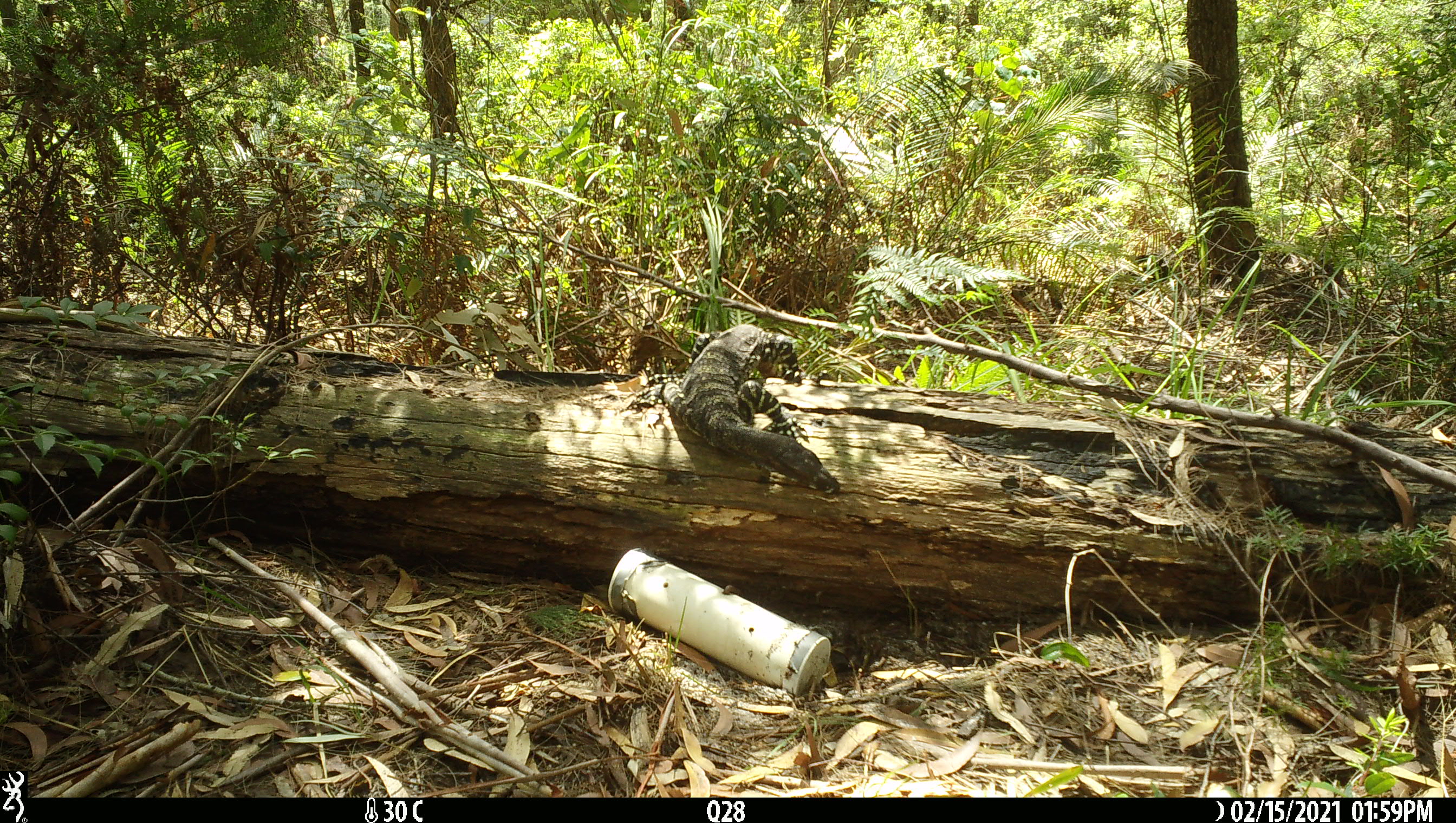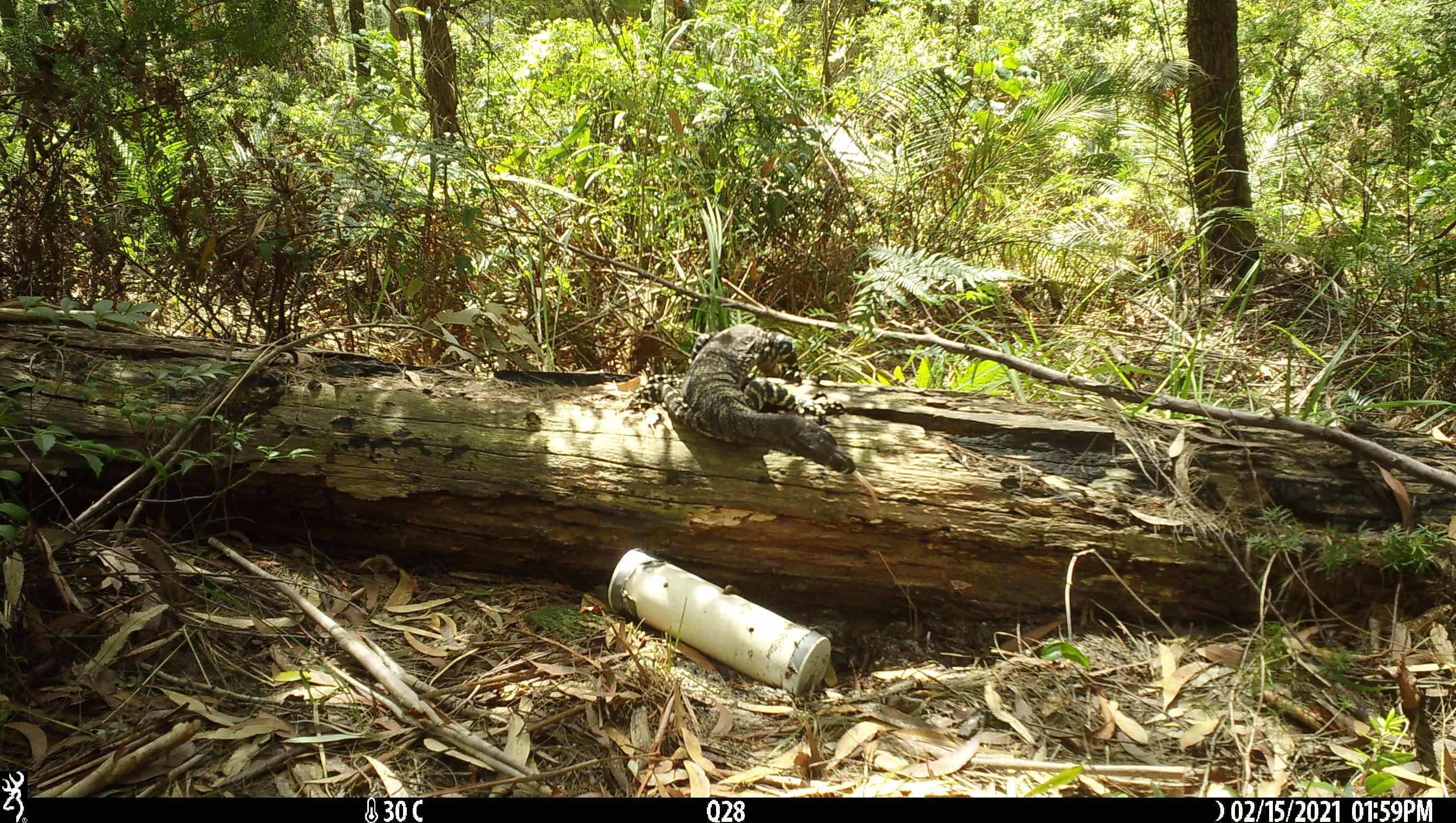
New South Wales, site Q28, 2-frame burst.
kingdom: Animalia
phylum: Chordata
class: Reptilia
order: Squamata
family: Varanidae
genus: Varanus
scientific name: Varanus varius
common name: lace monitor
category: goanna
Goanna (lace monitor) (Varanus varius).